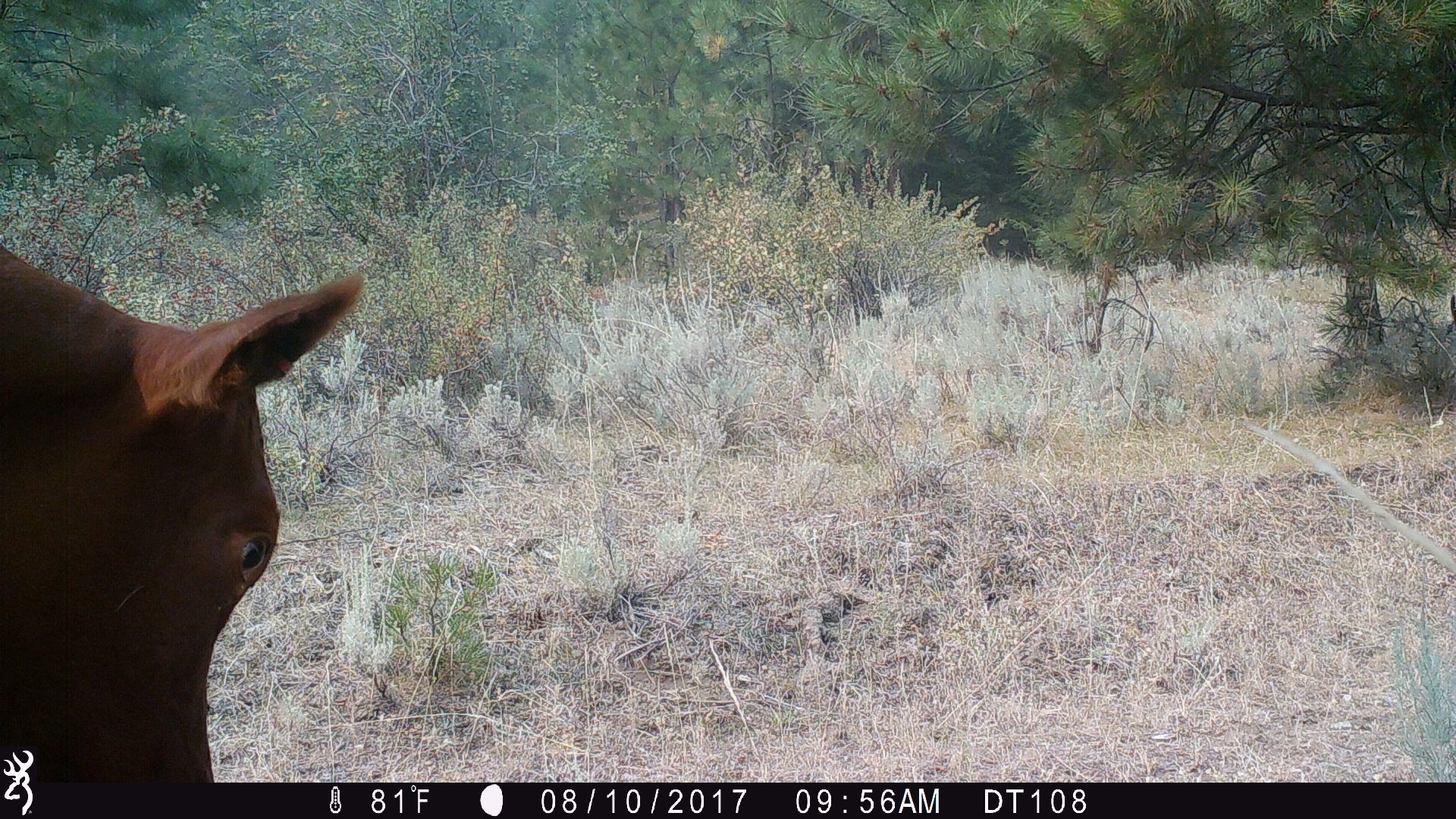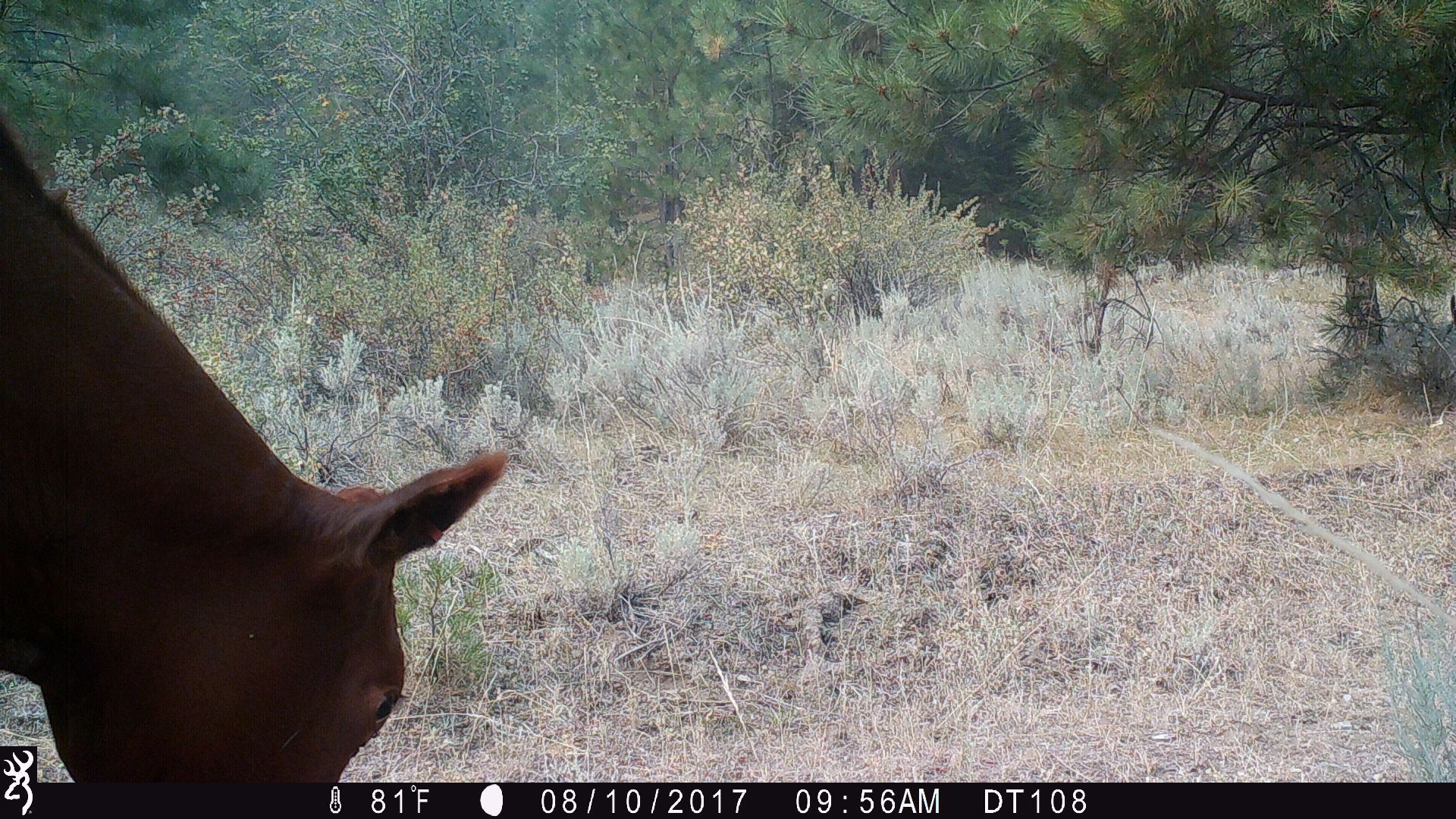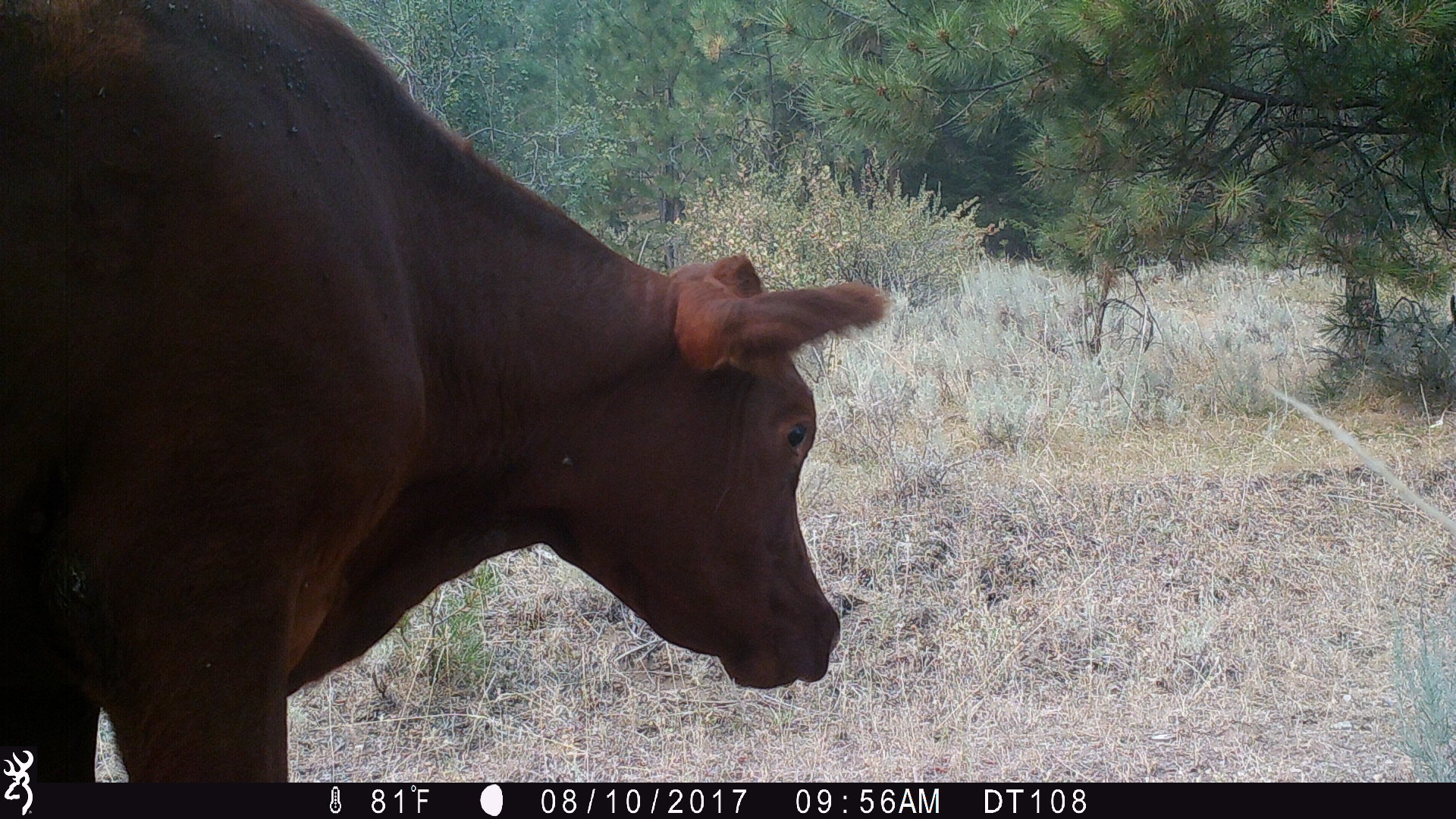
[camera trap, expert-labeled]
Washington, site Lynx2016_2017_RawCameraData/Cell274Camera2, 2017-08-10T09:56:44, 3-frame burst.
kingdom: Animalia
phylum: Chordata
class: Mammalia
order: Artiodactyla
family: Bovidae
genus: Bos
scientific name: Bos taurus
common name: domestic cattle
Domestic cattle (Bos taurus). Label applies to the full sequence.